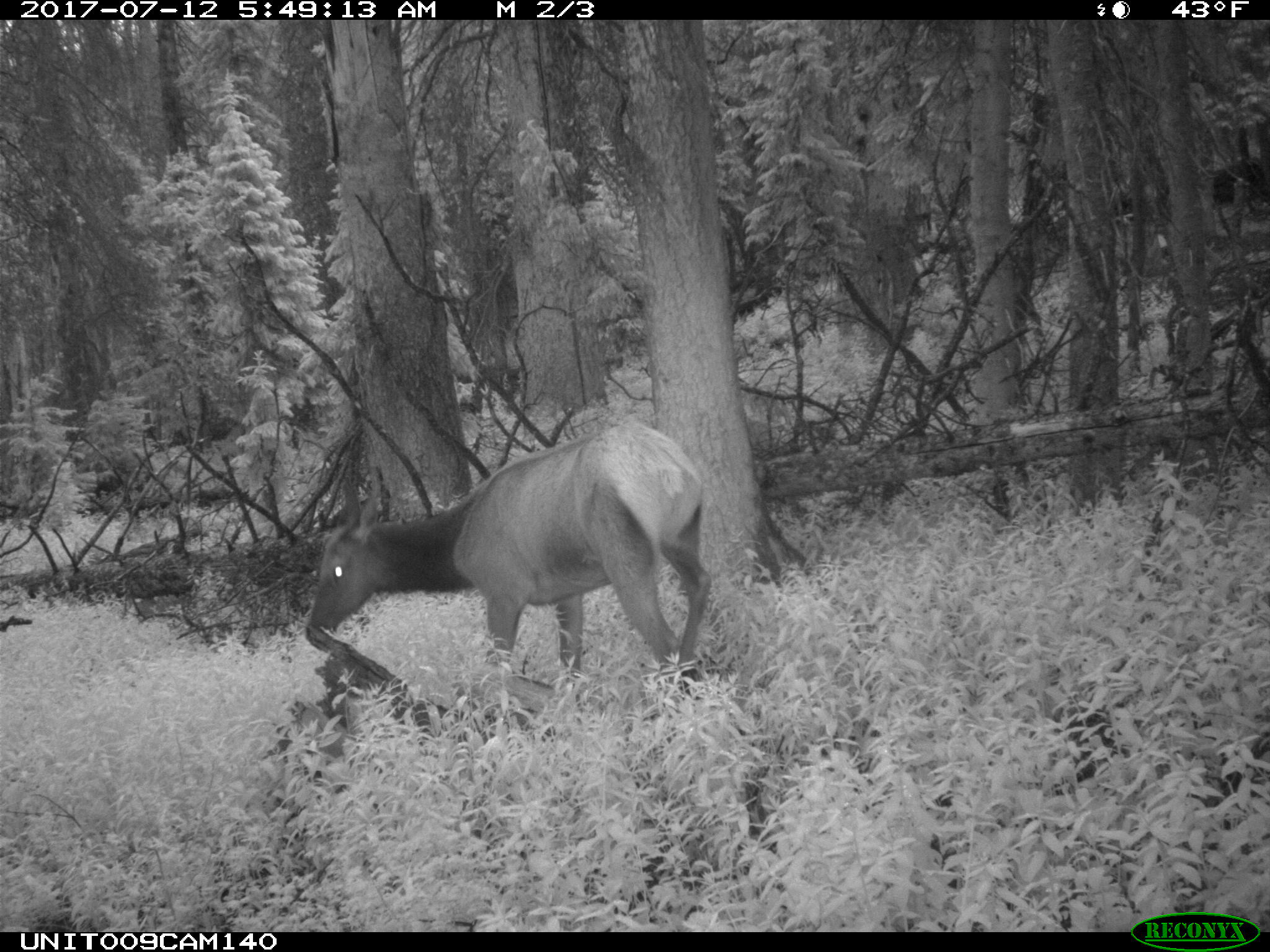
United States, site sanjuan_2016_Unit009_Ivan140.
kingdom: Animalia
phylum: Chordata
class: Mammalia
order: Artiodactyla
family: Cervidae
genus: Cervus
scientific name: Cervus elaphus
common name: red deer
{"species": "Cervus elaphus (red deer)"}